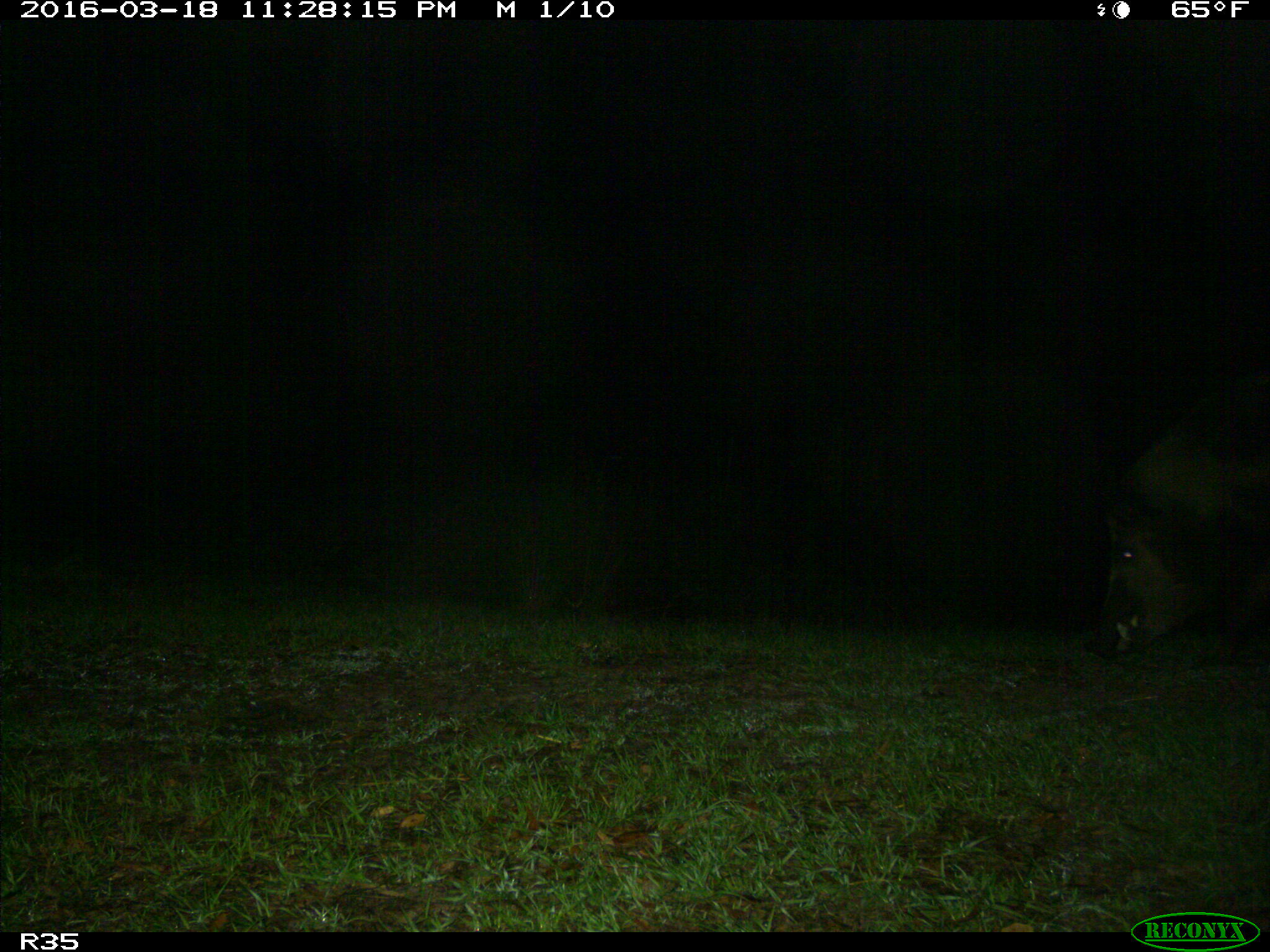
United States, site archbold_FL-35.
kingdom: Animalia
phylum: Chordata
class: Mammalia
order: Artiodactyla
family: Suidae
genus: Sus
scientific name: Sus scrofa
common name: wild boar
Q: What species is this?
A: Sus scrofa (wild boar).